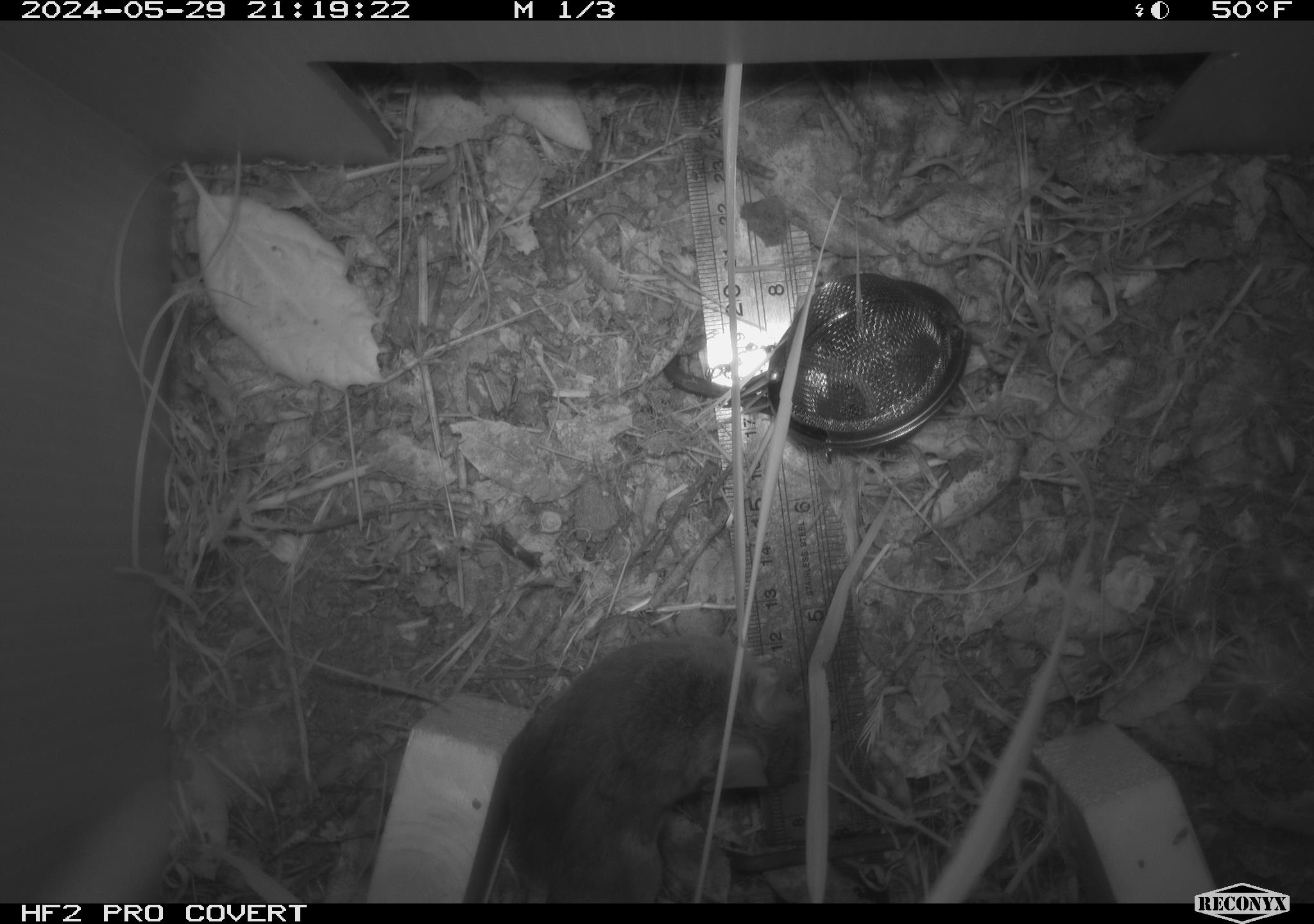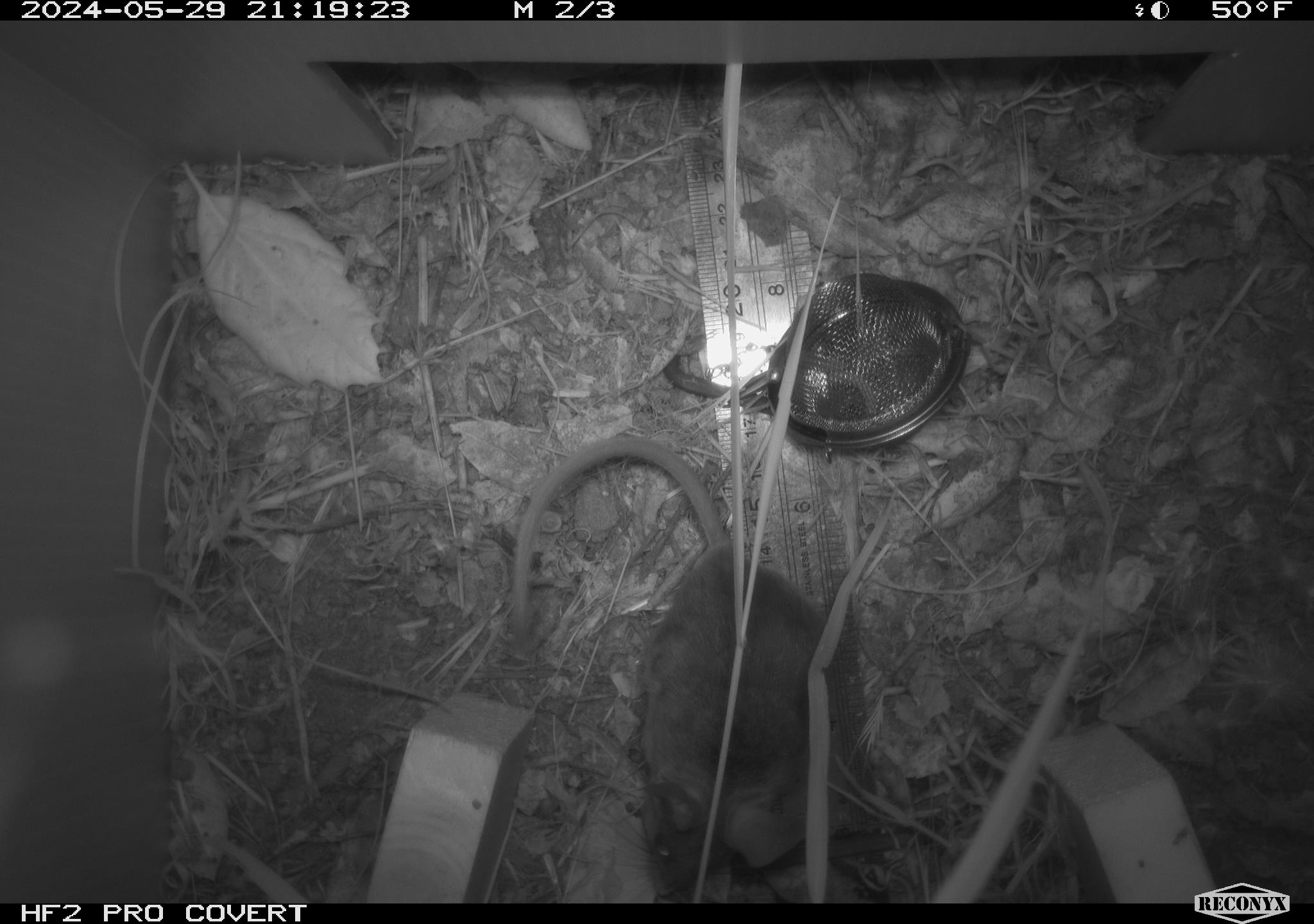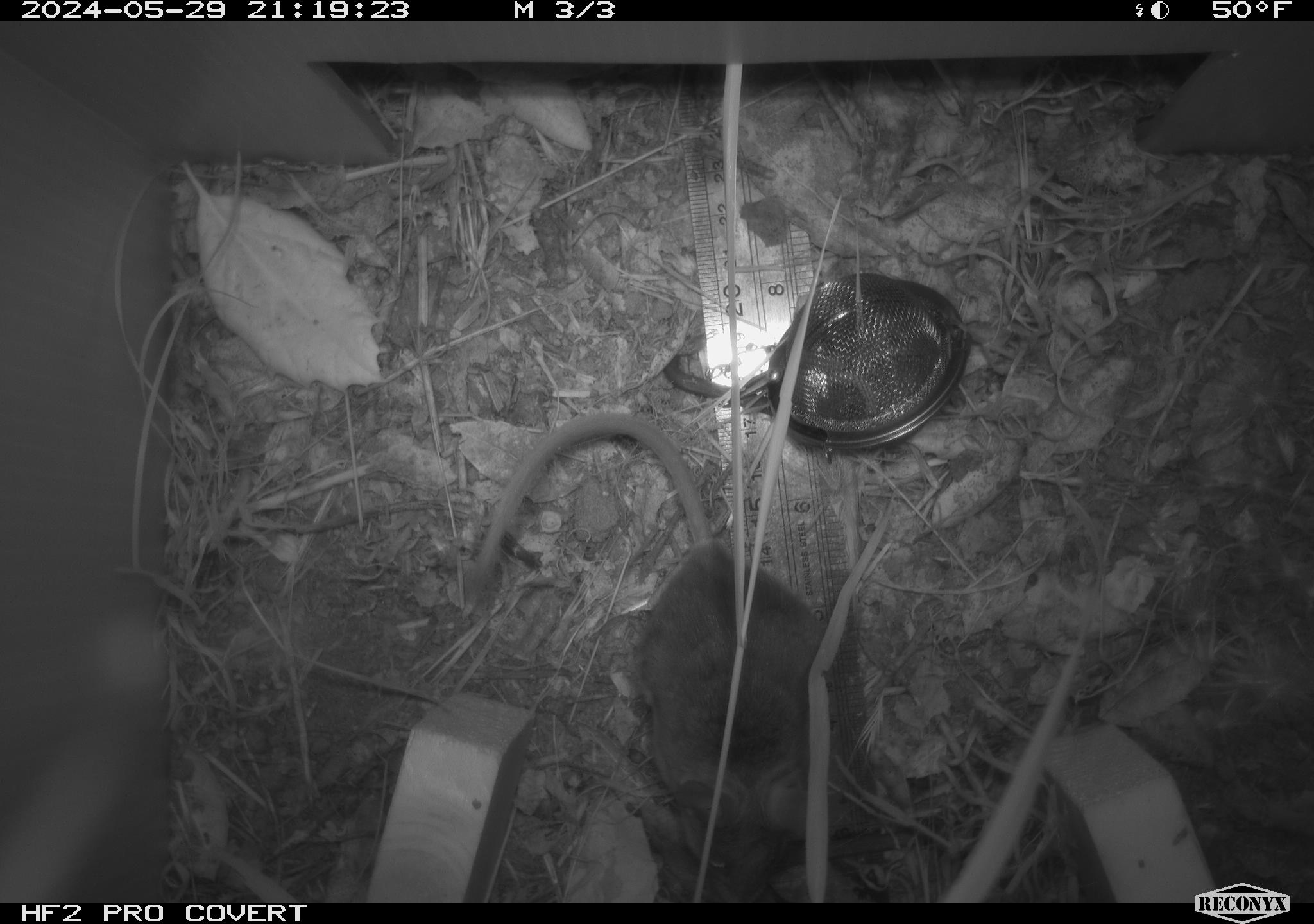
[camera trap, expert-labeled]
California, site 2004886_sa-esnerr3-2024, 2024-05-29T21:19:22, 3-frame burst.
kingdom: Animalia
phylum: Chordata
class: Mammalia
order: Rodentia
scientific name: Rodentia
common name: rodent